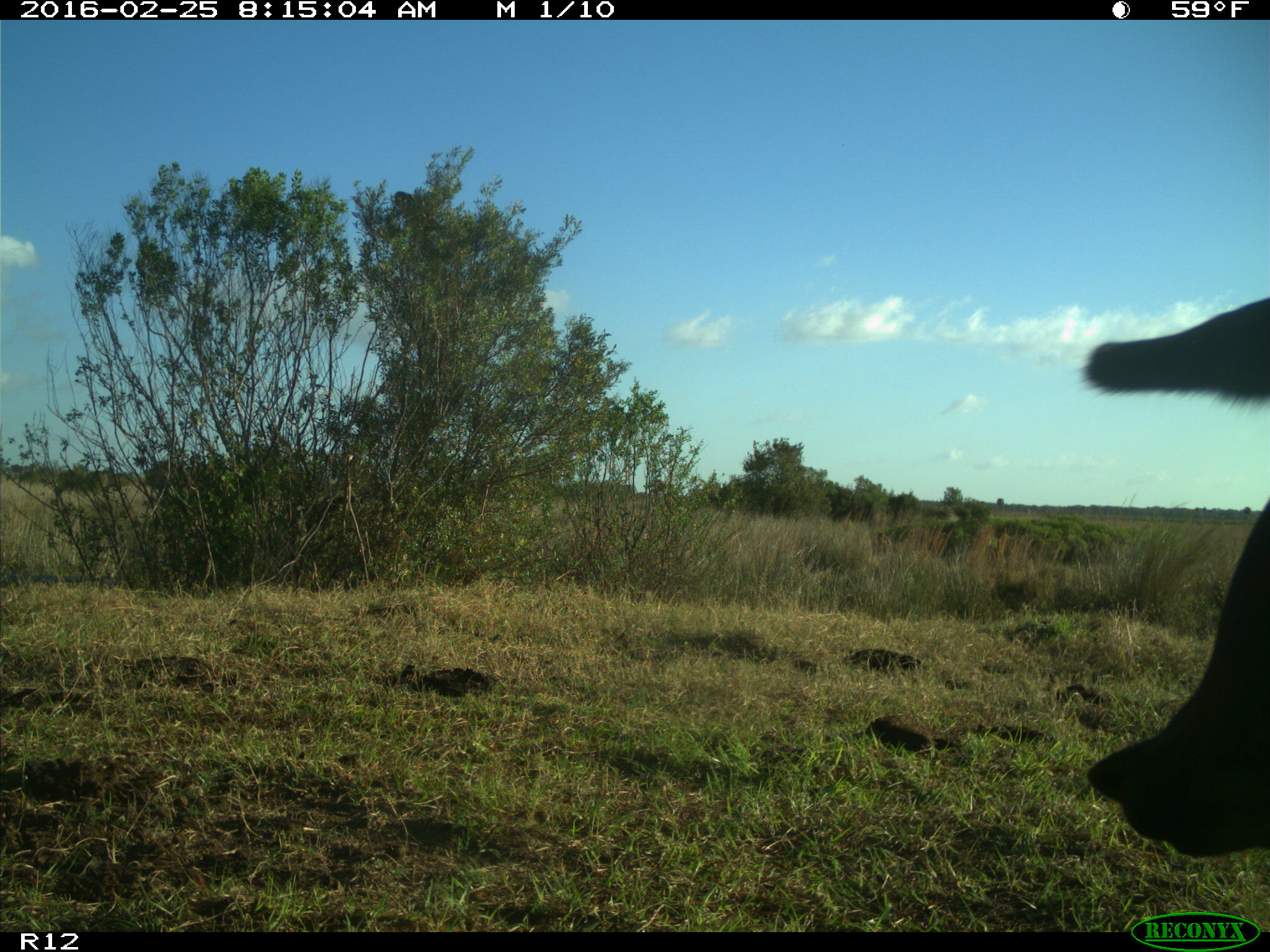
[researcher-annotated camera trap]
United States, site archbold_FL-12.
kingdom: Animalia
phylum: Chordata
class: Mammalia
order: Artiodactyla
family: Bovidae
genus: Bos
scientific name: Bos taurus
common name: domestic cow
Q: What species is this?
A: Bos taurus (domestic cow).